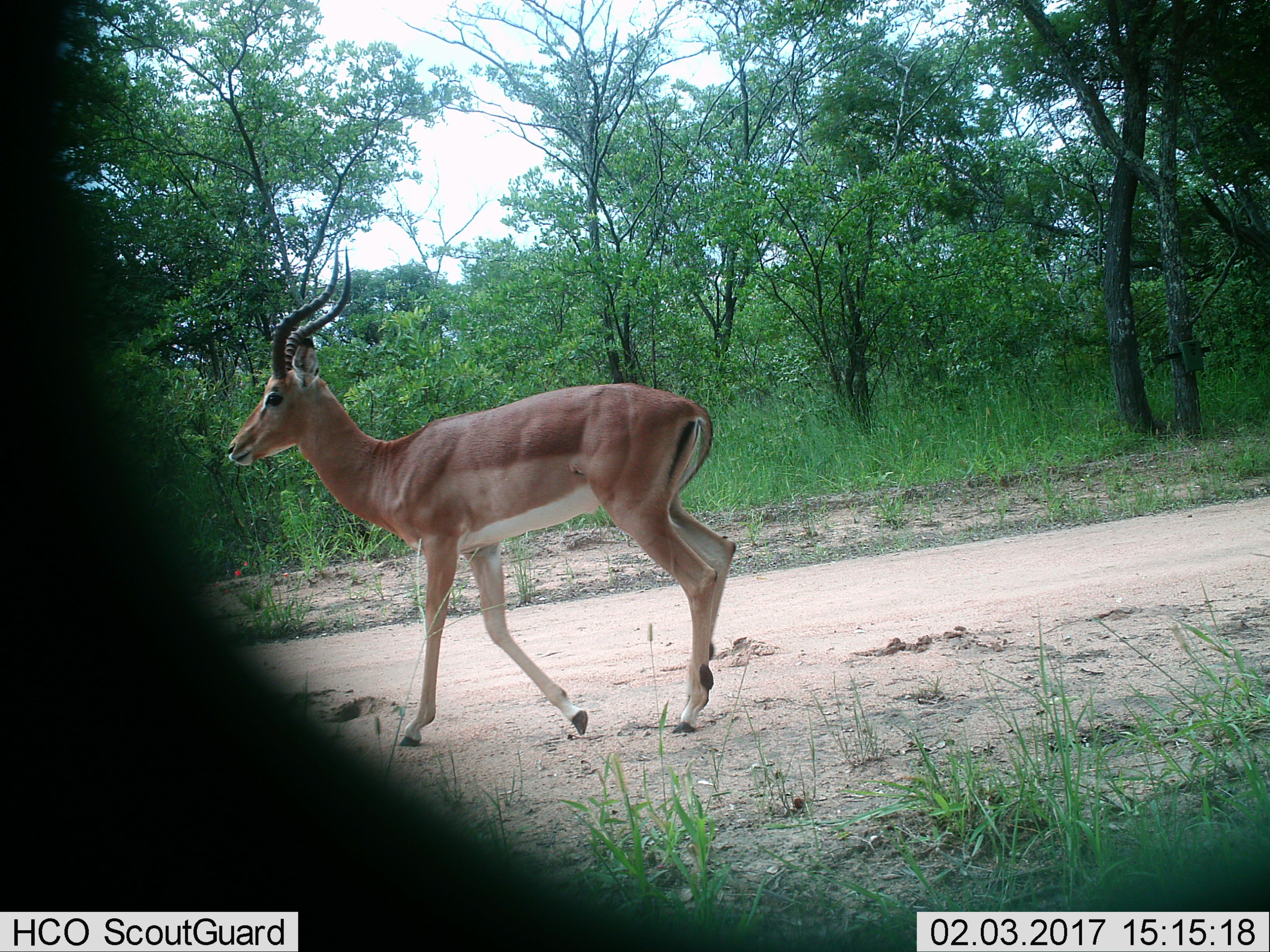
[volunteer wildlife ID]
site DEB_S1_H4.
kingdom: Animalia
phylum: Chordata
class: Mammalia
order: Artiodactyla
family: Bovidae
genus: Aepyceros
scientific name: Aepyceros melampus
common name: impala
Impala (Aepyceros melampus), count 1. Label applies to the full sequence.